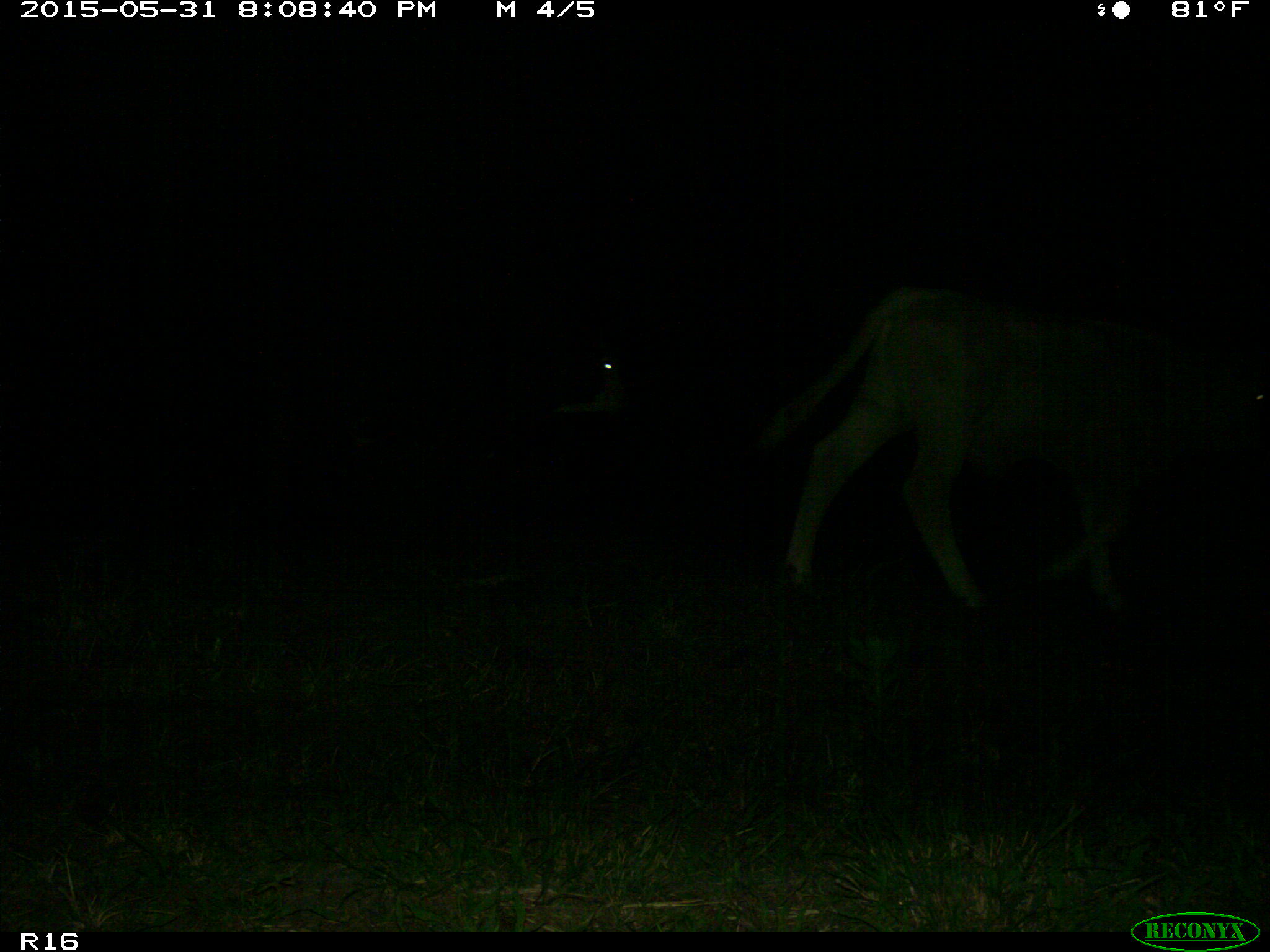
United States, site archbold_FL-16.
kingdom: Animalia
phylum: Chordata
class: Mammalia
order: Artiodactyla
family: Bovidae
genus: Bos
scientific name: Bos taurus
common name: domestic cow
Bos taurus (domestic cow).